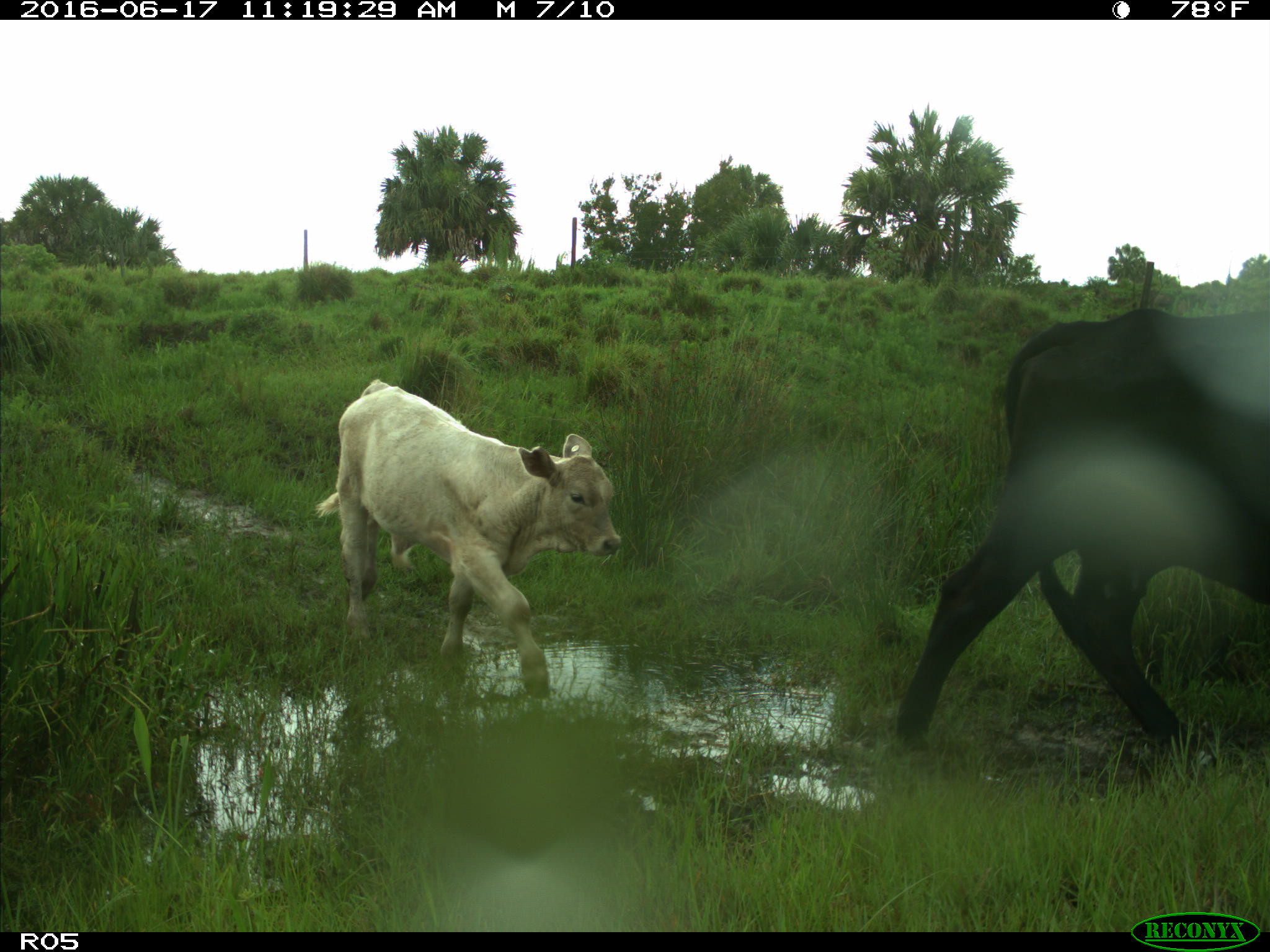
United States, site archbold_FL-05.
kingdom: Animalia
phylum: Chordata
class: Mammalia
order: Artiodactyla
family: Bovidae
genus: Bos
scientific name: Bos taurus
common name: domestic cow